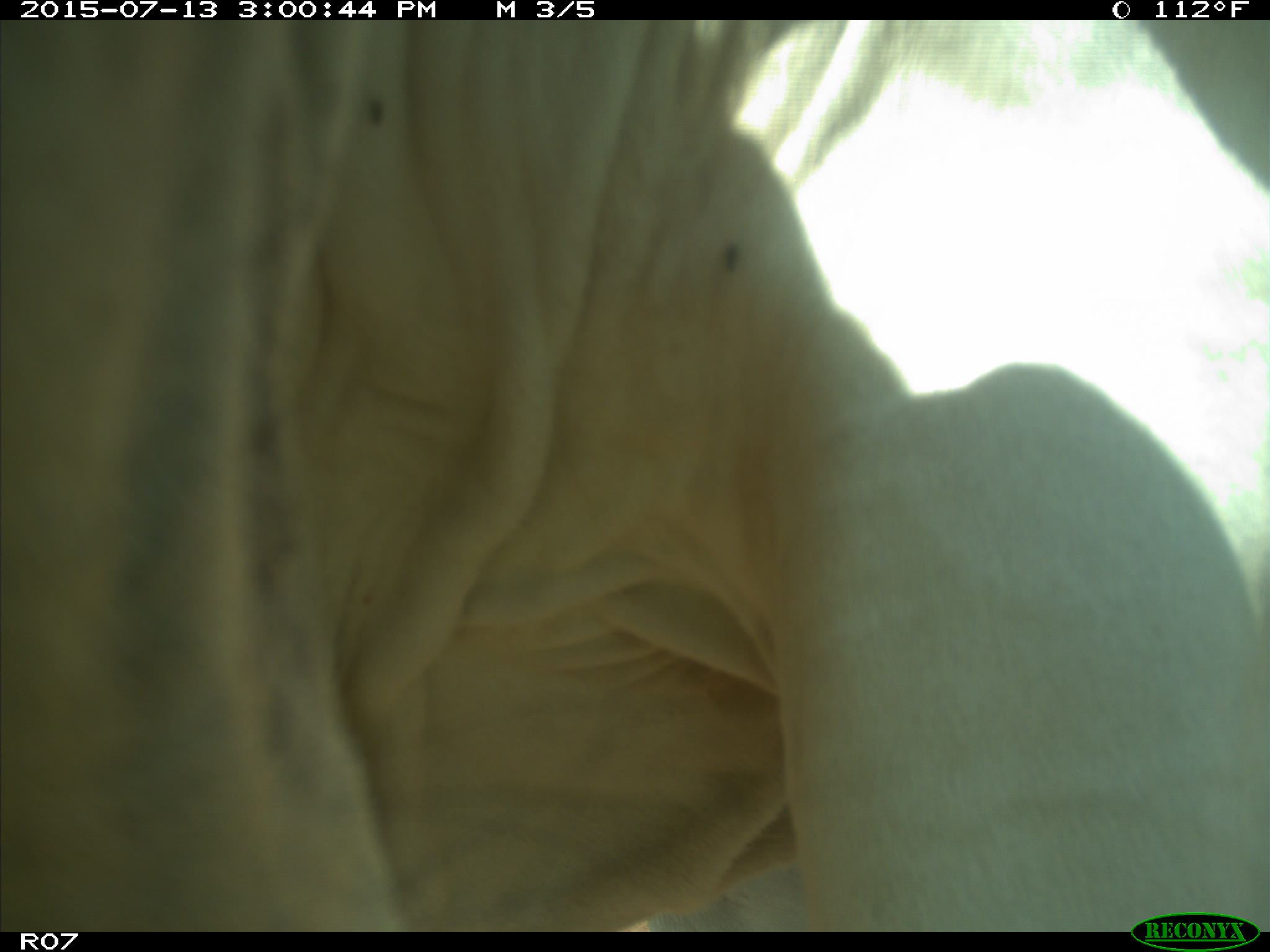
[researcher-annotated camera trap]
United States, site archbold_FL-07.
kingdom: Animalia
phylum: Chordata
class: Mammalia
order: Artiodactyla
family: Bovidae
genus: Bos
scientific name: Bos taurus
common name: domestic cow